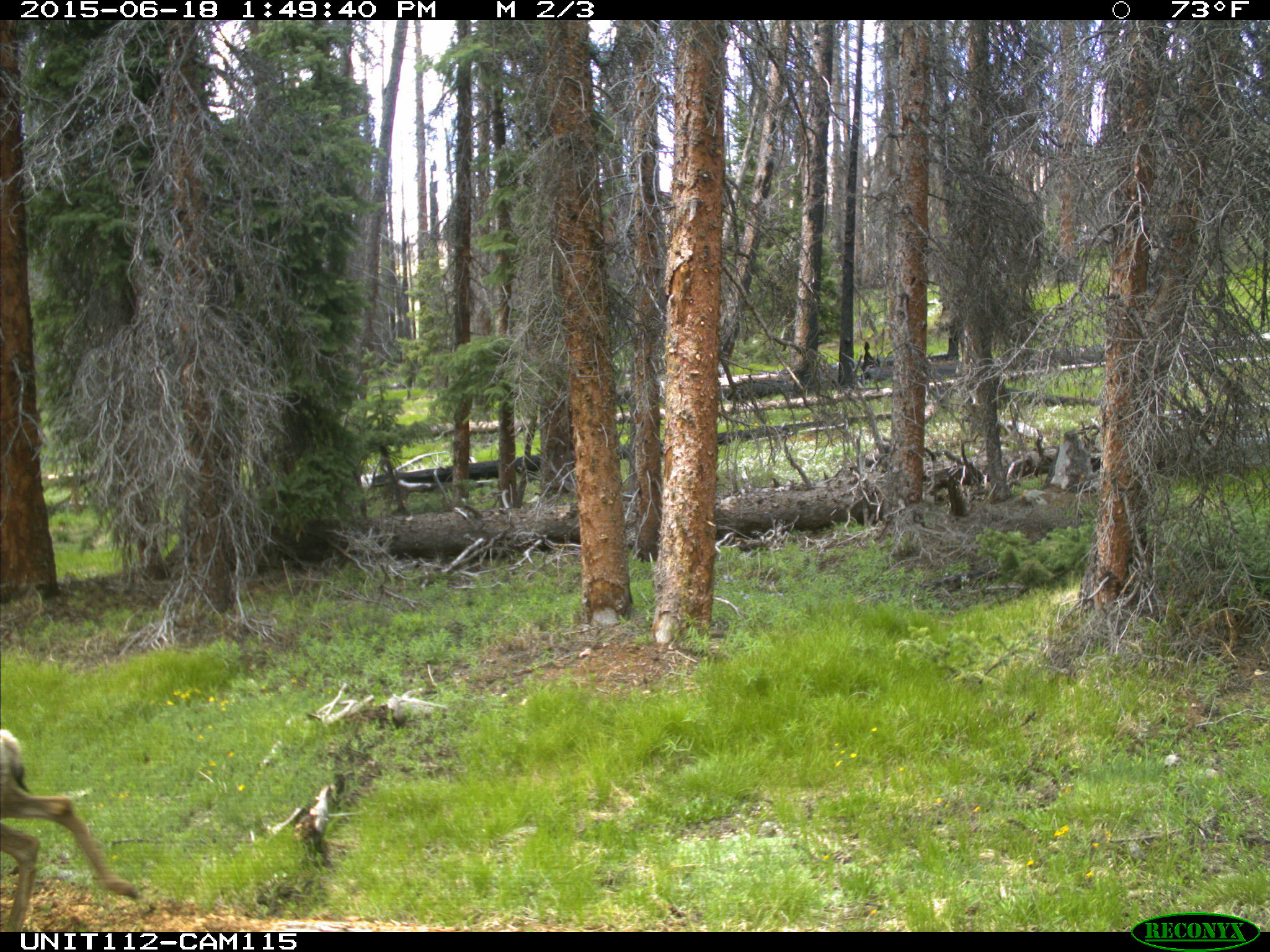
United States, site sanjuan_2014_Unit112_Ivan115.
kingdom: Animalia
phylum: Chordata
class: Mammalia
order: Artiodactyla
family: Cervidae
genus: Odocoileus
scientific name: Odocoileus hemionus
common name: mule deer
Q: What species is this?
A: Odocoileus hemionus (mule deer).